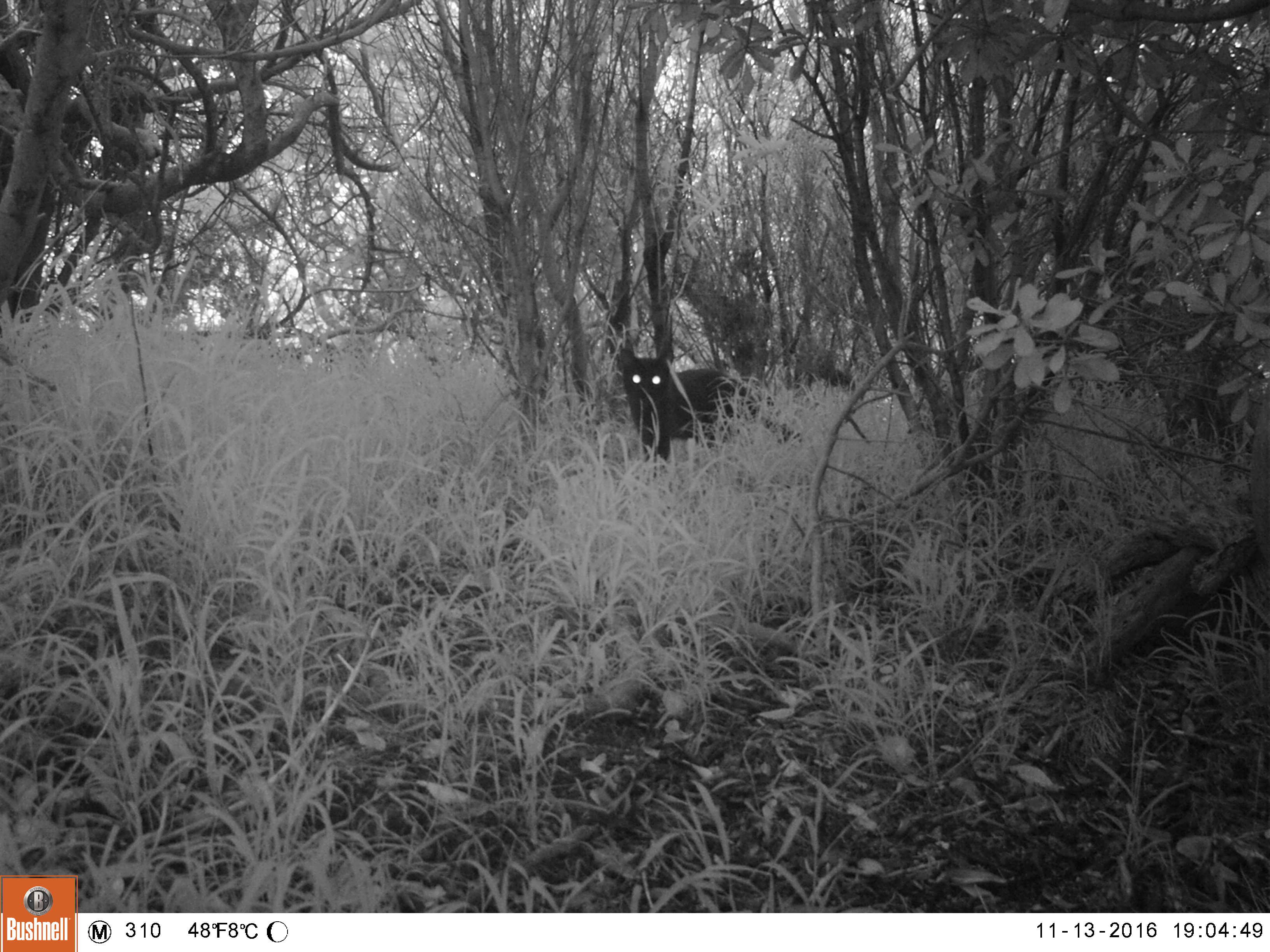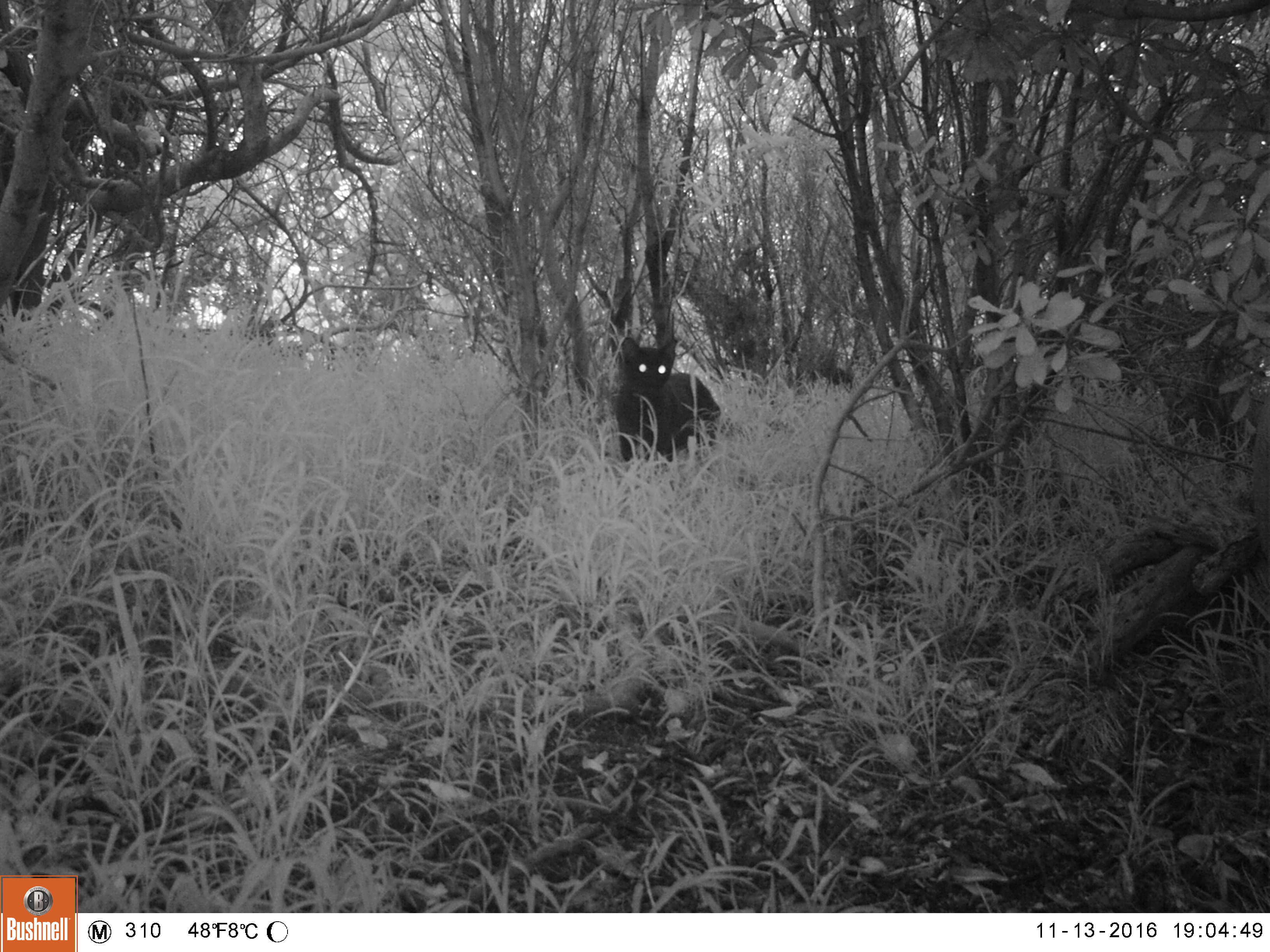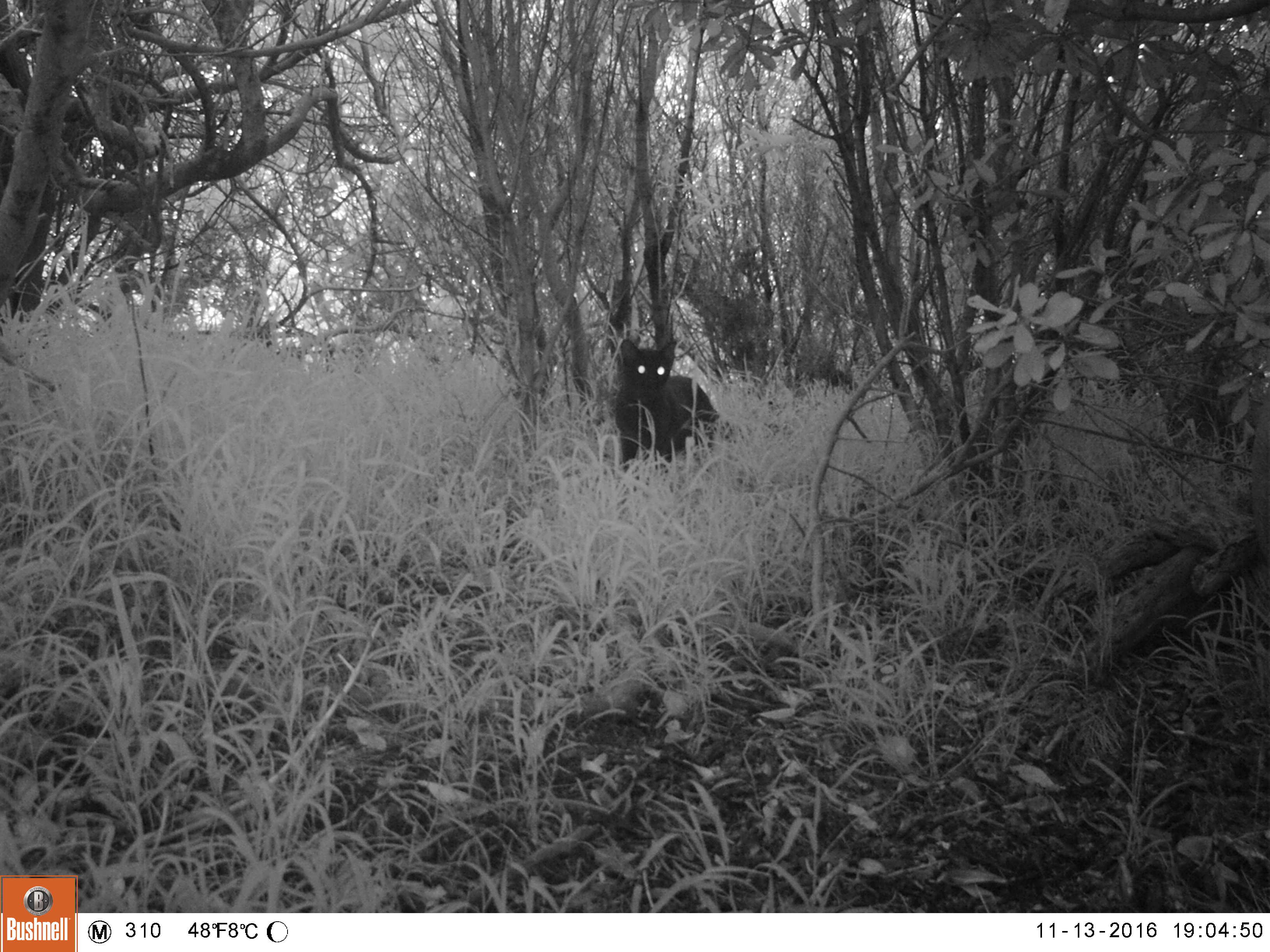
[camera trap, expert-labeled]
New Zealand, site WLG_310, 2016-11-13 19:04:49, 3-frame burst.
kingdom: Animalia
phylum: Chordata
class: Mammalia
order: Carnivora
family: Felidae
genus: Felis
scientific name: Felis catus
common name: domestic cat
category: cat